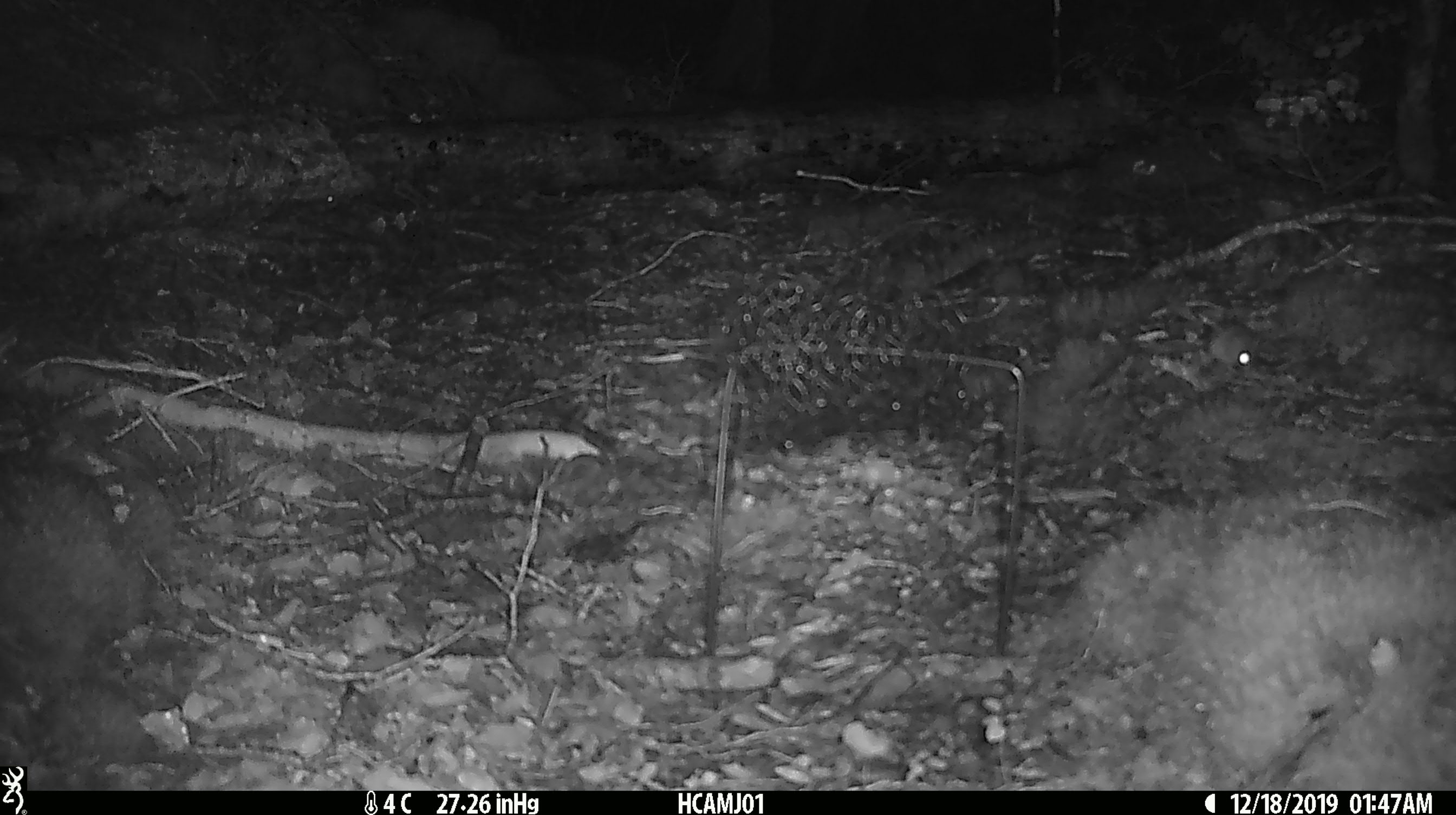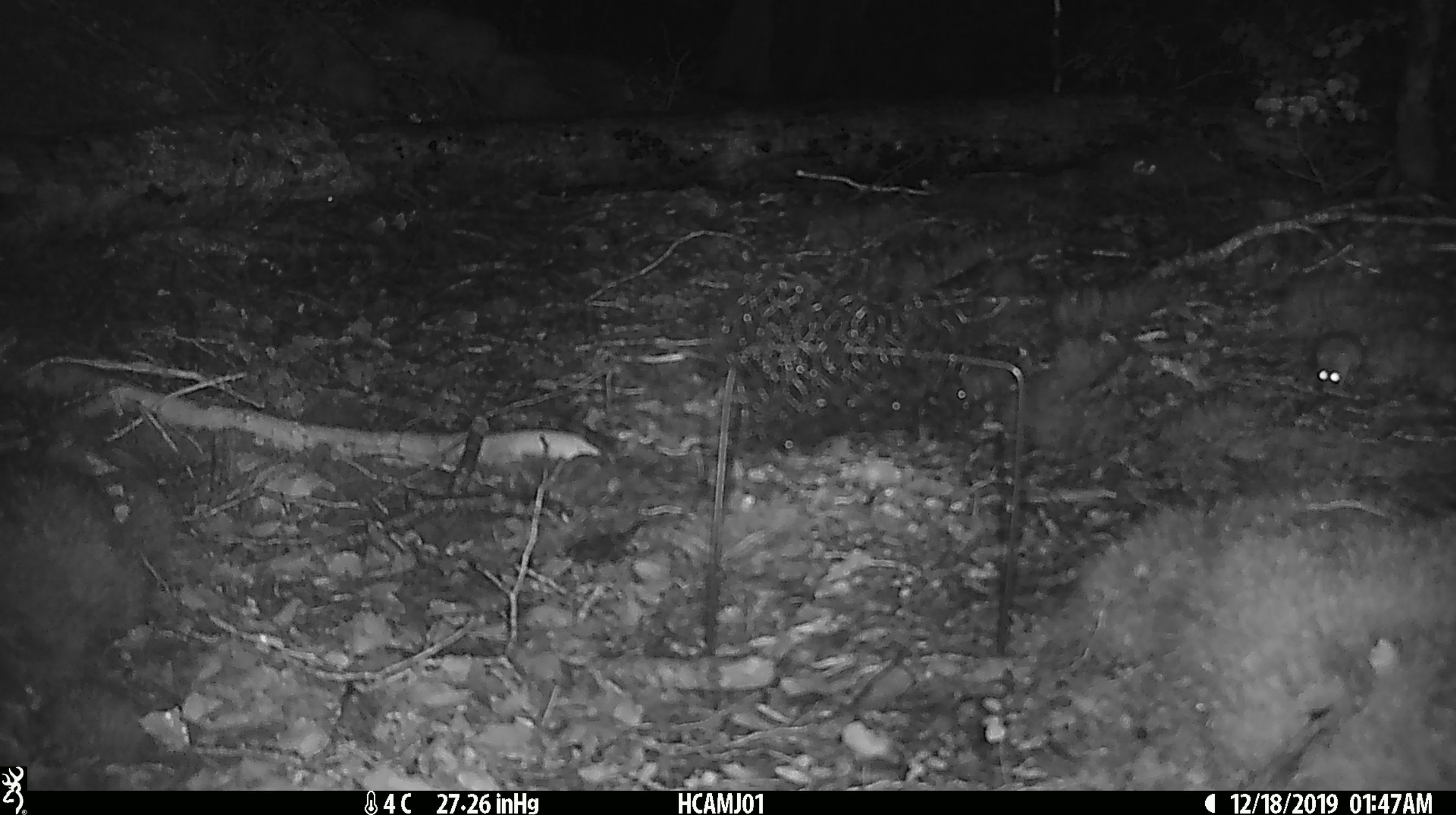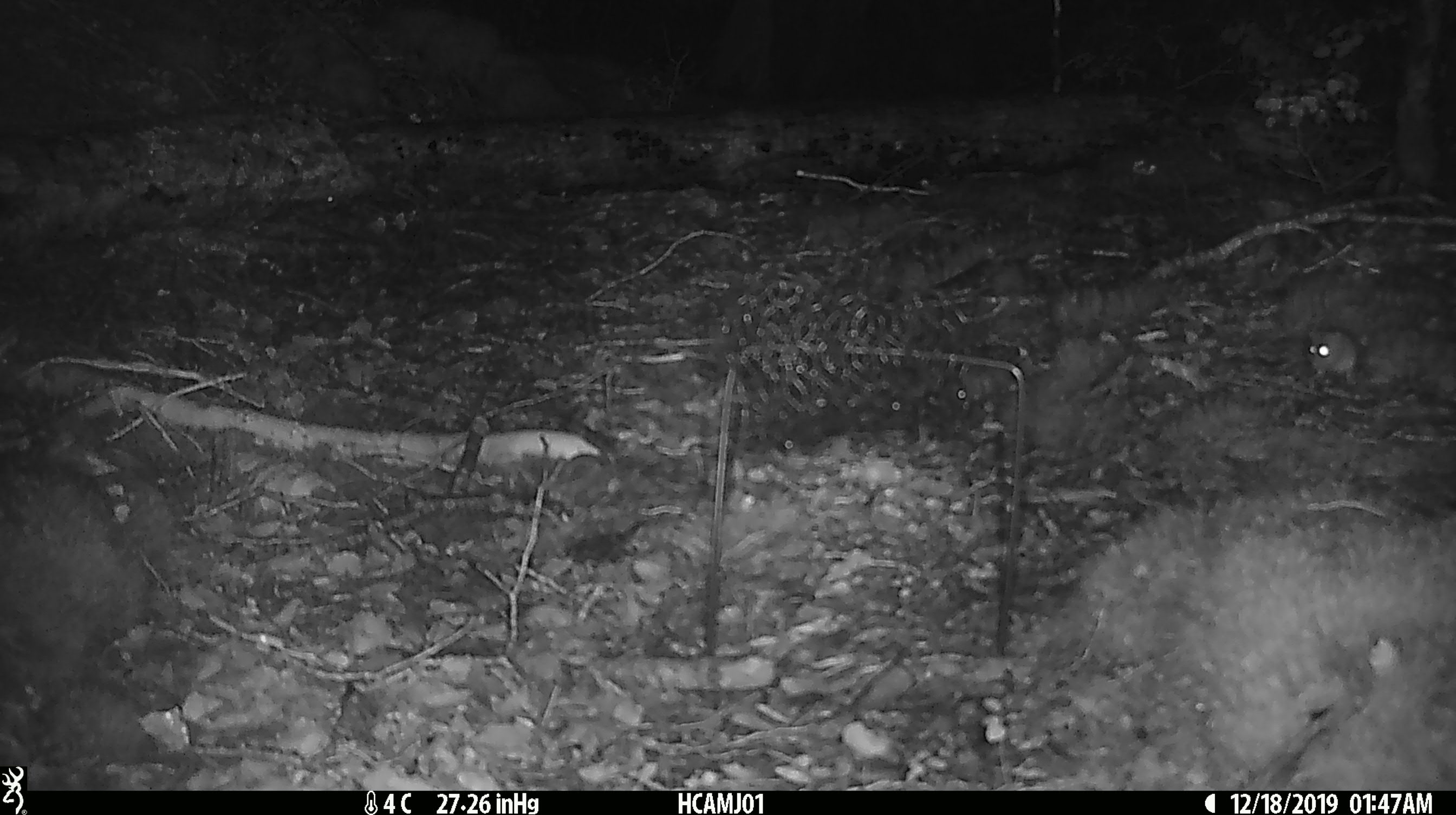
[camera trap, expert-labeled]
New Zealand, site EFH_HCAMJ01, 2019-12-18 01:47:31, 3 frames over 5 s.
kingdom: Animalia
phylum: Chordata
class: Mammalia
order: Rodentia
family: Muridae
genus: Mus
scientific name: Mus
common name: mouse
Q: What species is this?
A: Mouse (Mus).